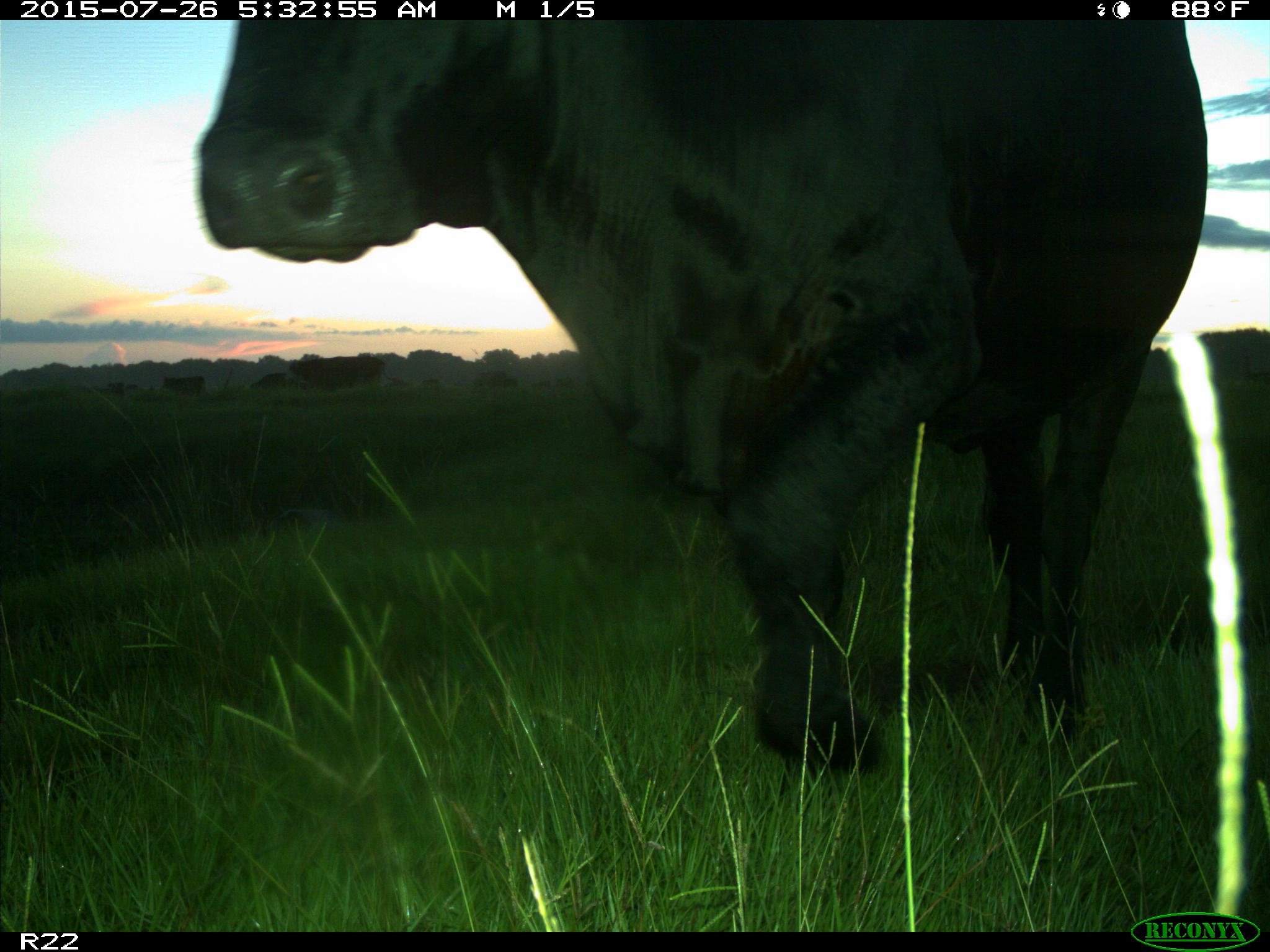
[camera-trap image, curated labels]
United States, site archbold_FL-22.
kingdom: Animalia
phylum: Chordata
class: Mammalia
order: Artiodactyla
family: Bovidae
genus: Bos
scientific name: Bos taurus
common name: domestic cow